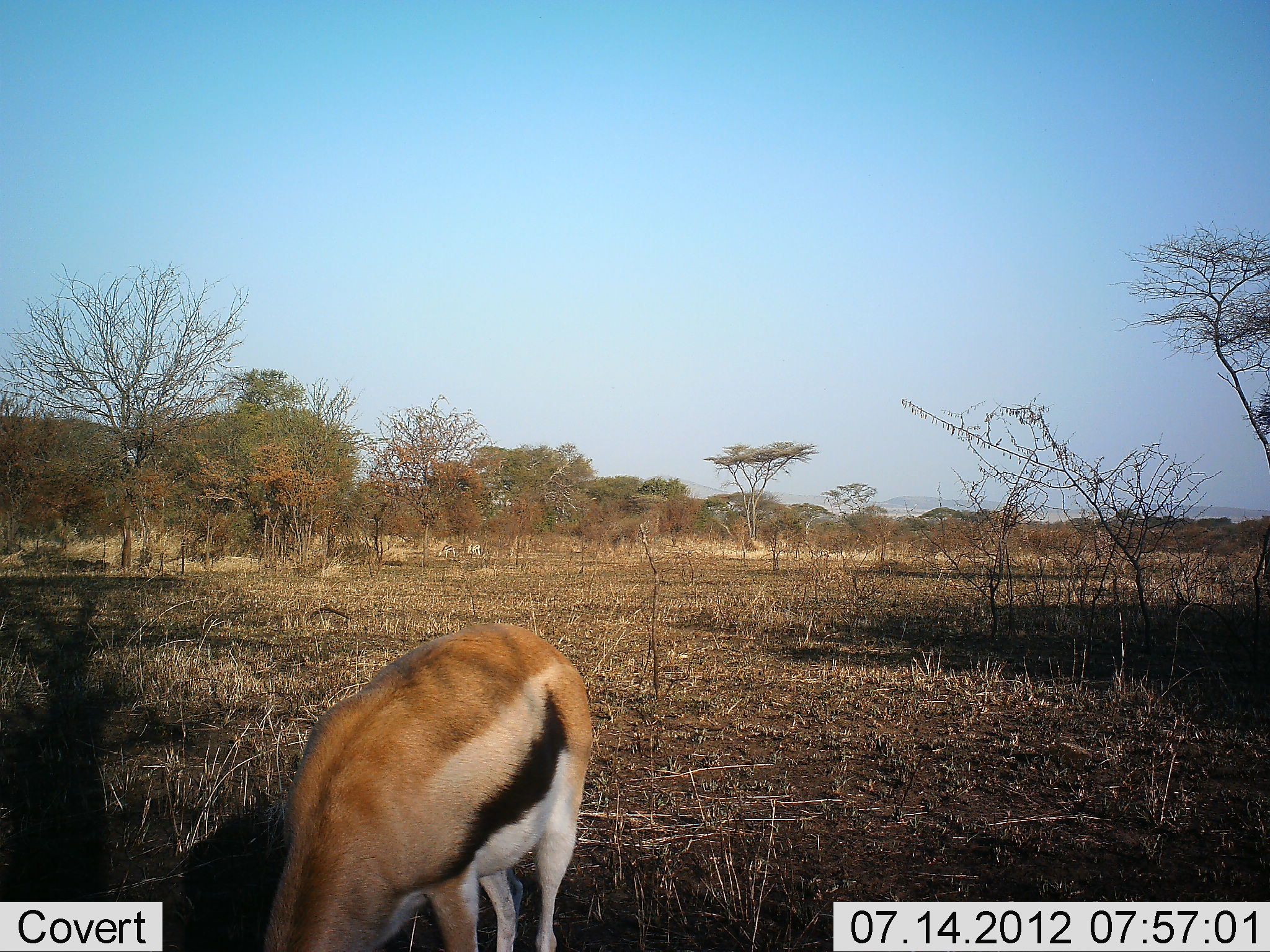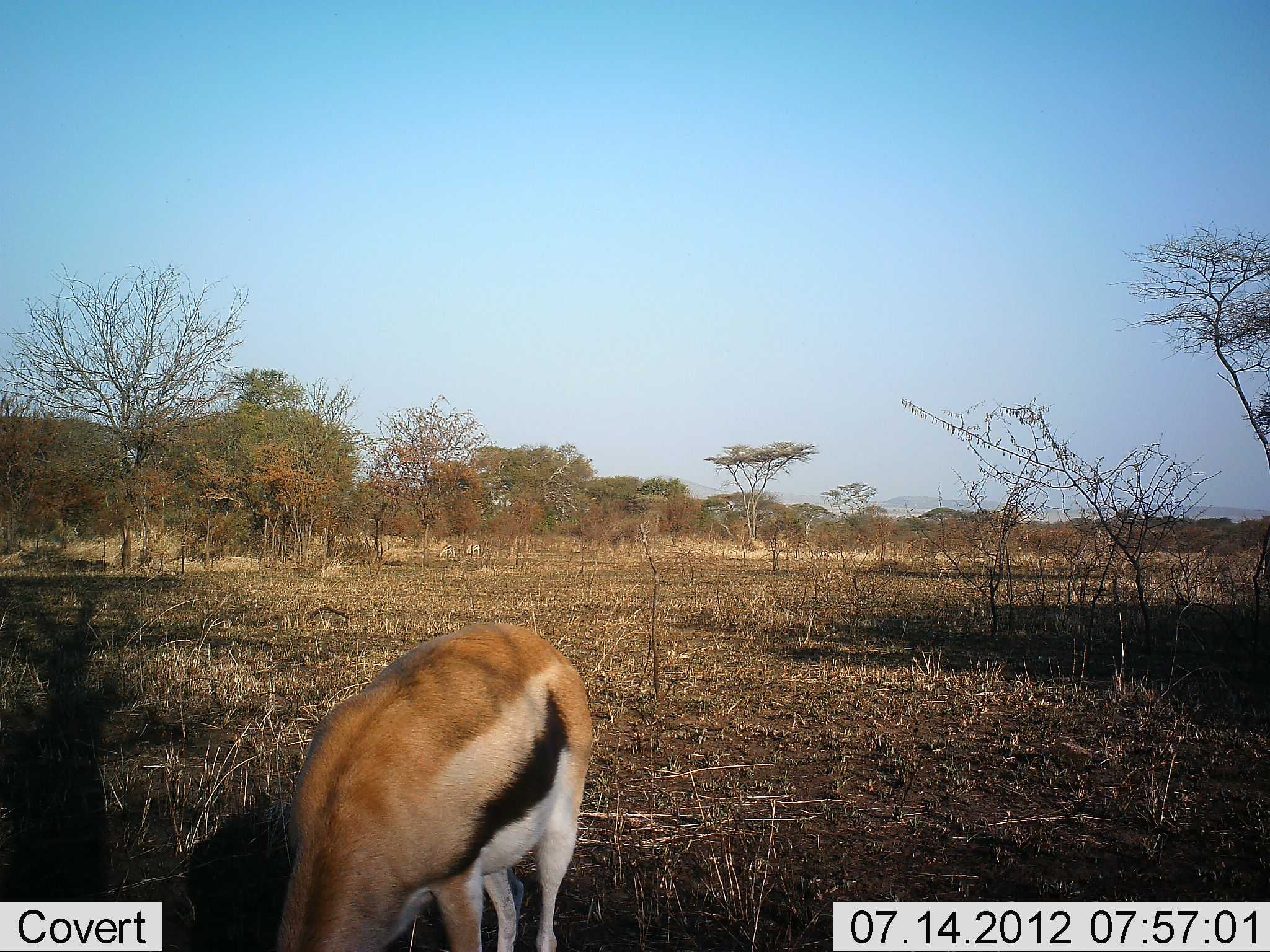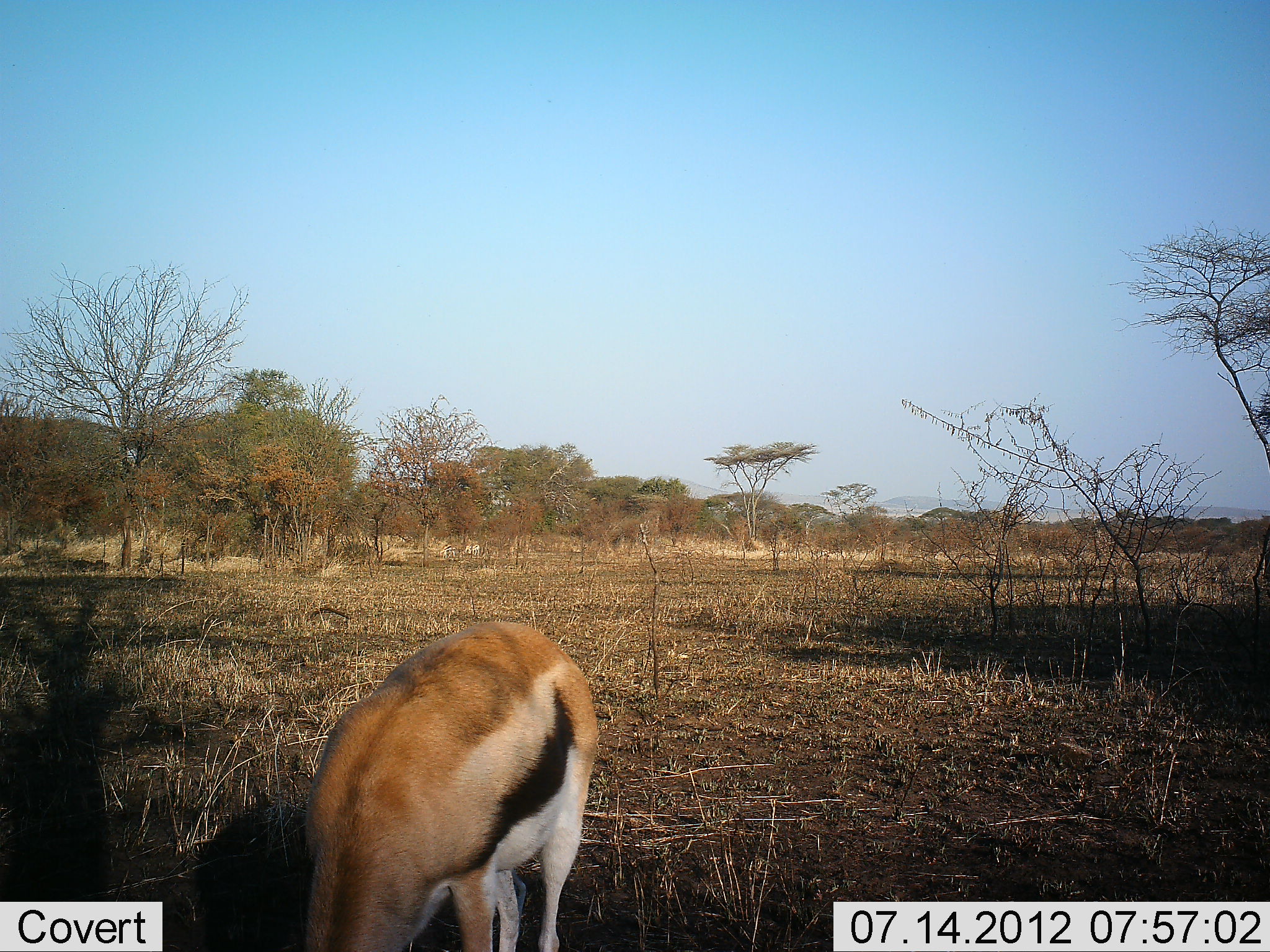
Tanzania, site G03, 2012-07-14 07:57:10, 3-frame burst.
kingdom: Animalia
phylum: Chordata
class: Mammalia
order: Artiodactyla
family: Bovidae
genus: Eudorcas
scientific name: Eudorcas thomsonii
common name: thomson's gazelle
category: gazellethomsons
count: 1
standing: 20%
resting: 0%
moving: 10%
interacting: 0%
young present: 0%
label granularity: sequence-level